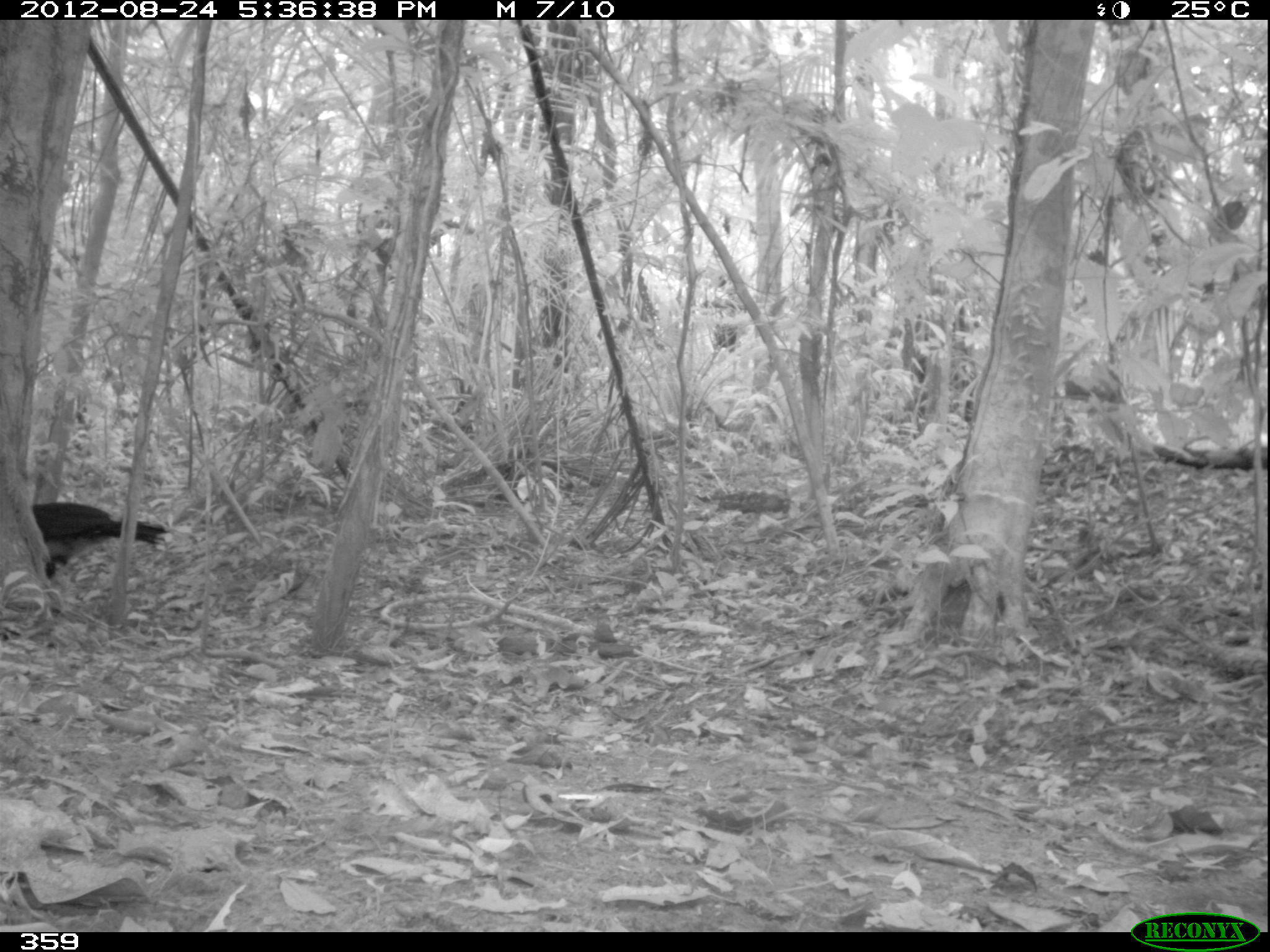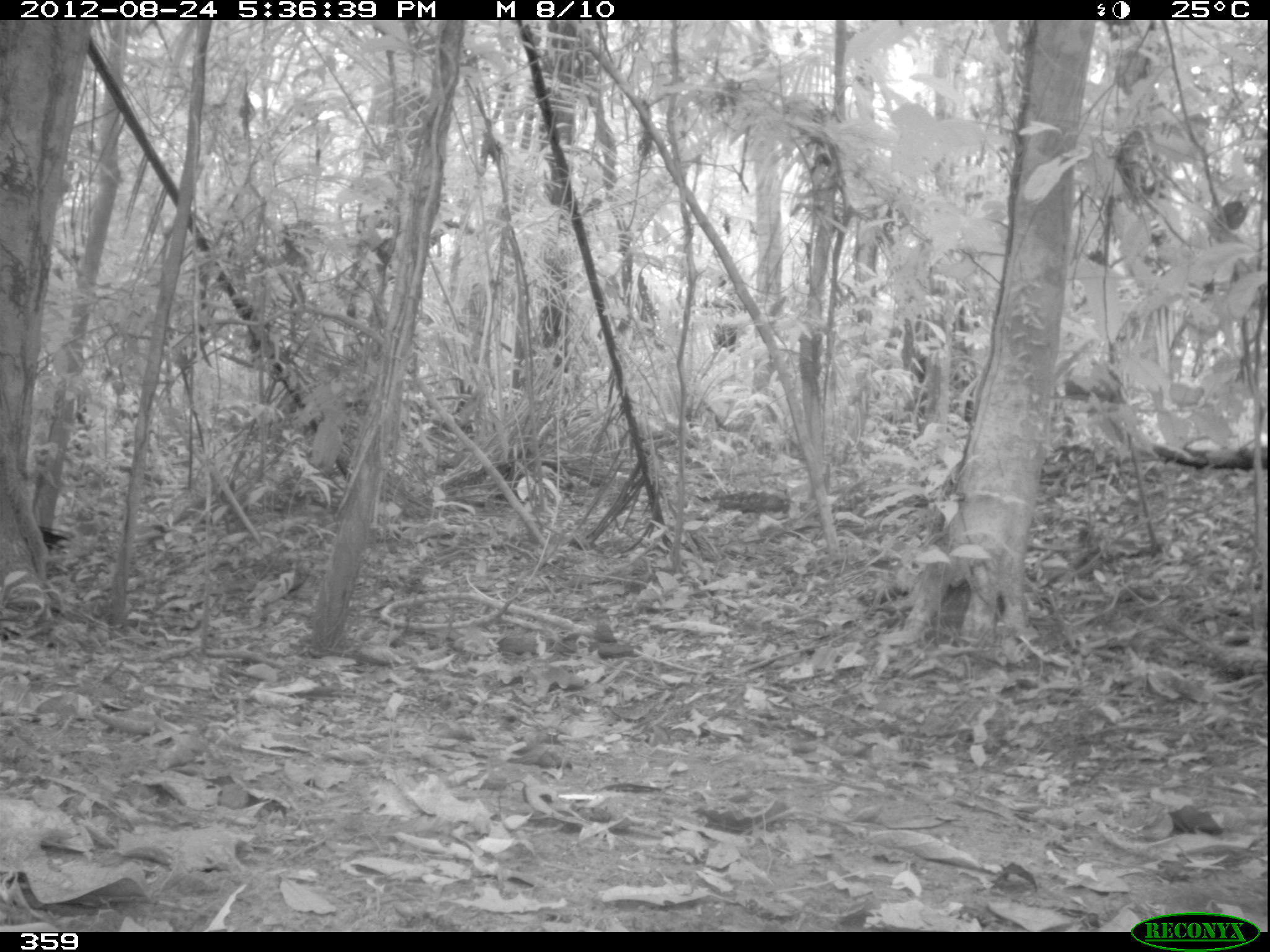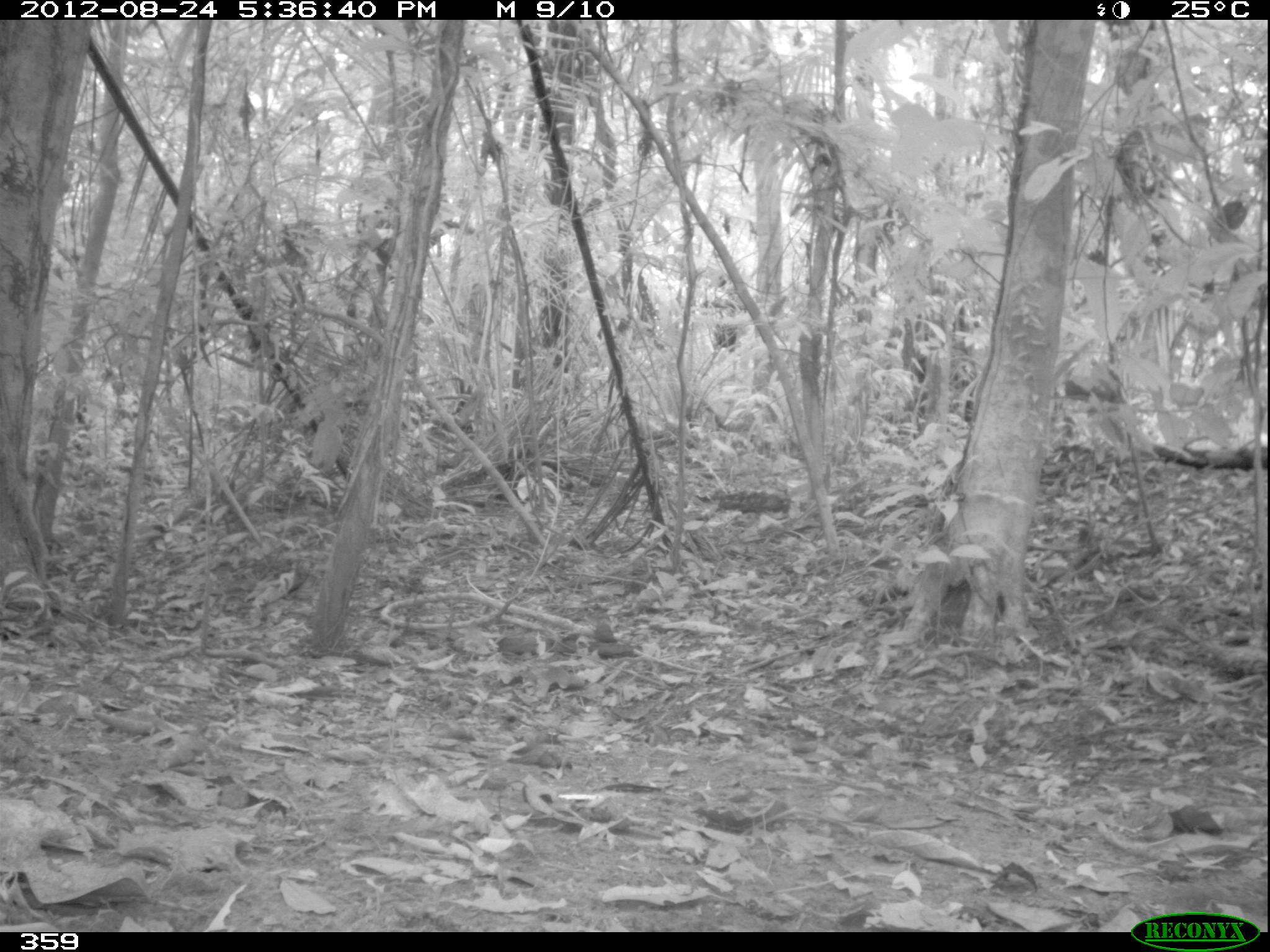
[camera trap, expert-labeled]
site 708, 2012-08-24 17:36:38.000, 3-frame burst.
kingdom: Animalia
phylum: Chordata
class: Aves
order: Galliformes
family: Cracidae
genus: Mitu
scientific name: Mitu tuberosum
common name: razor-billed curassow